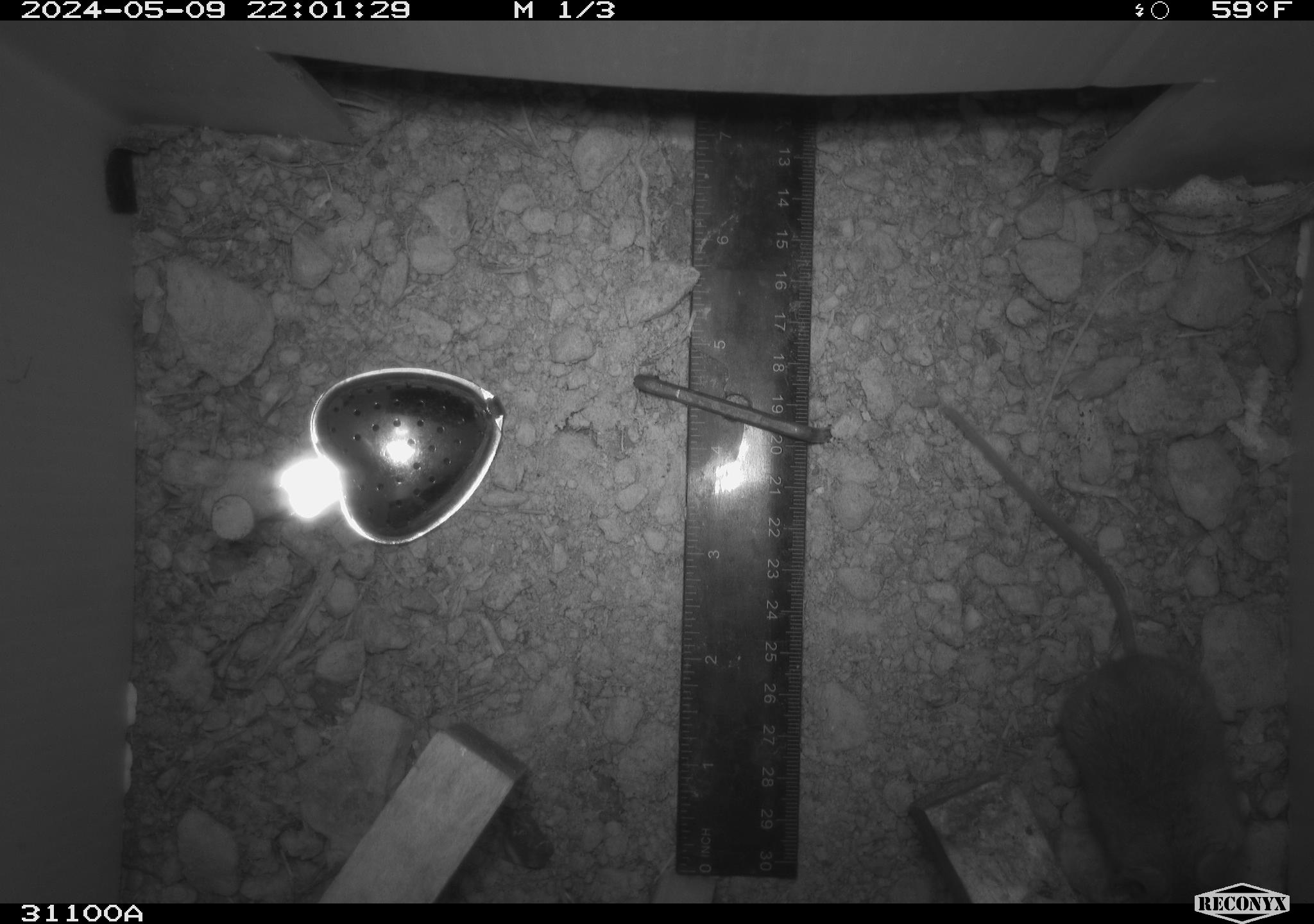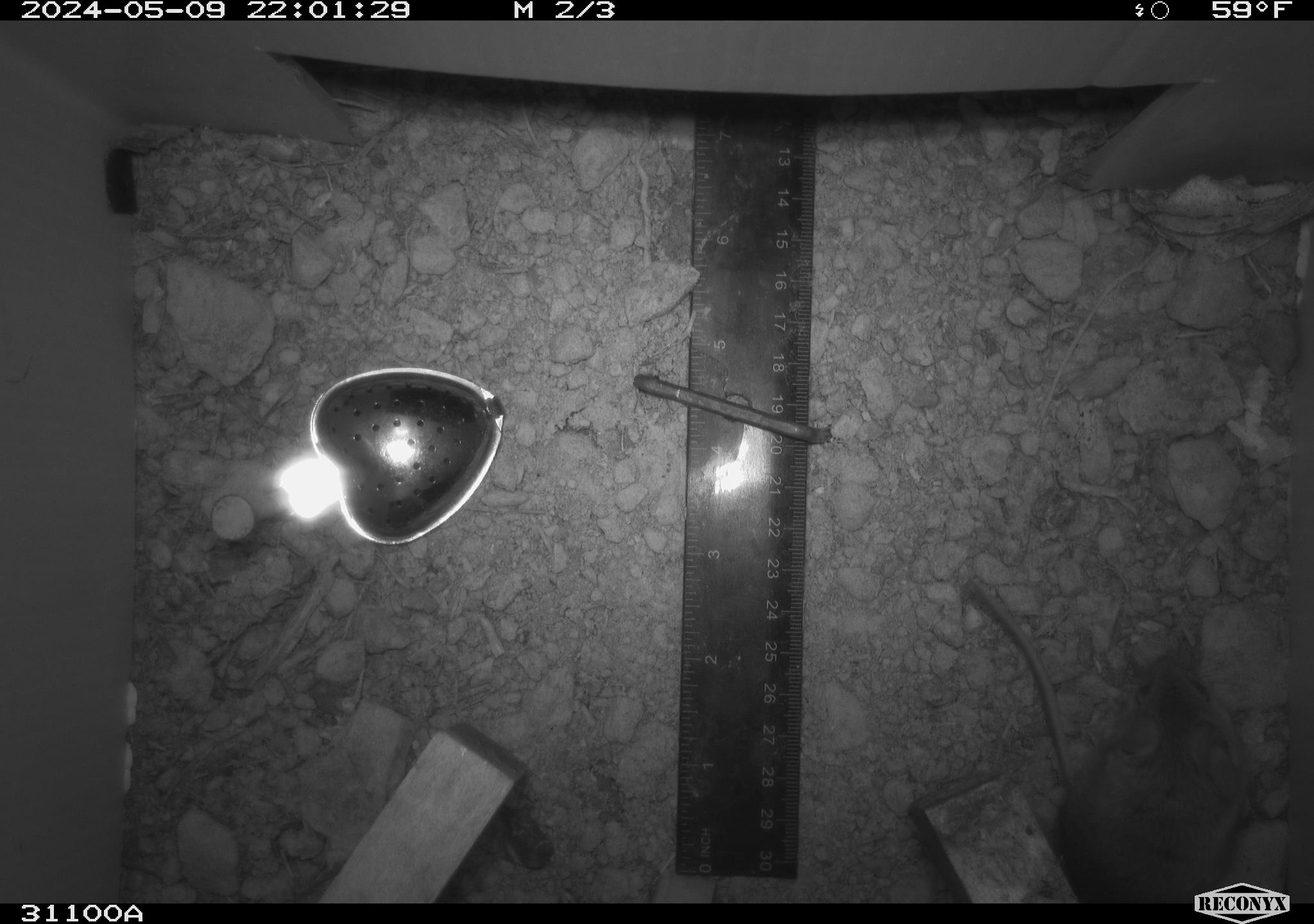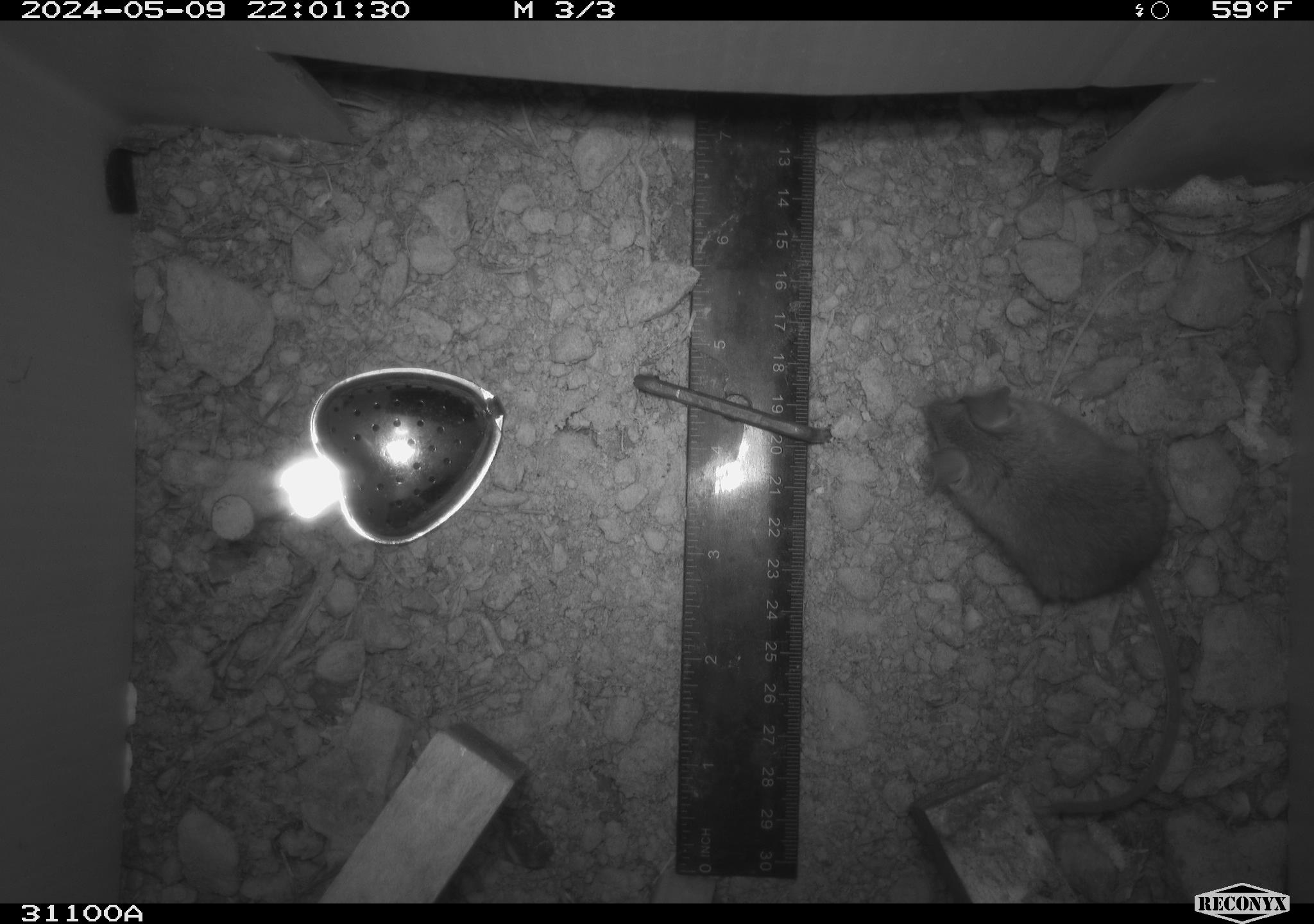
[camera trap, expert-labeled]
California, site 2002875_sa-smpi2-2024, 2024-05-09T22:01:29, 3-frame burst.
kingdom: Animalia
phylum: Chordata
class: Mammalia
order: Rodentia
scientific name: Rodentia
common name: mouse species